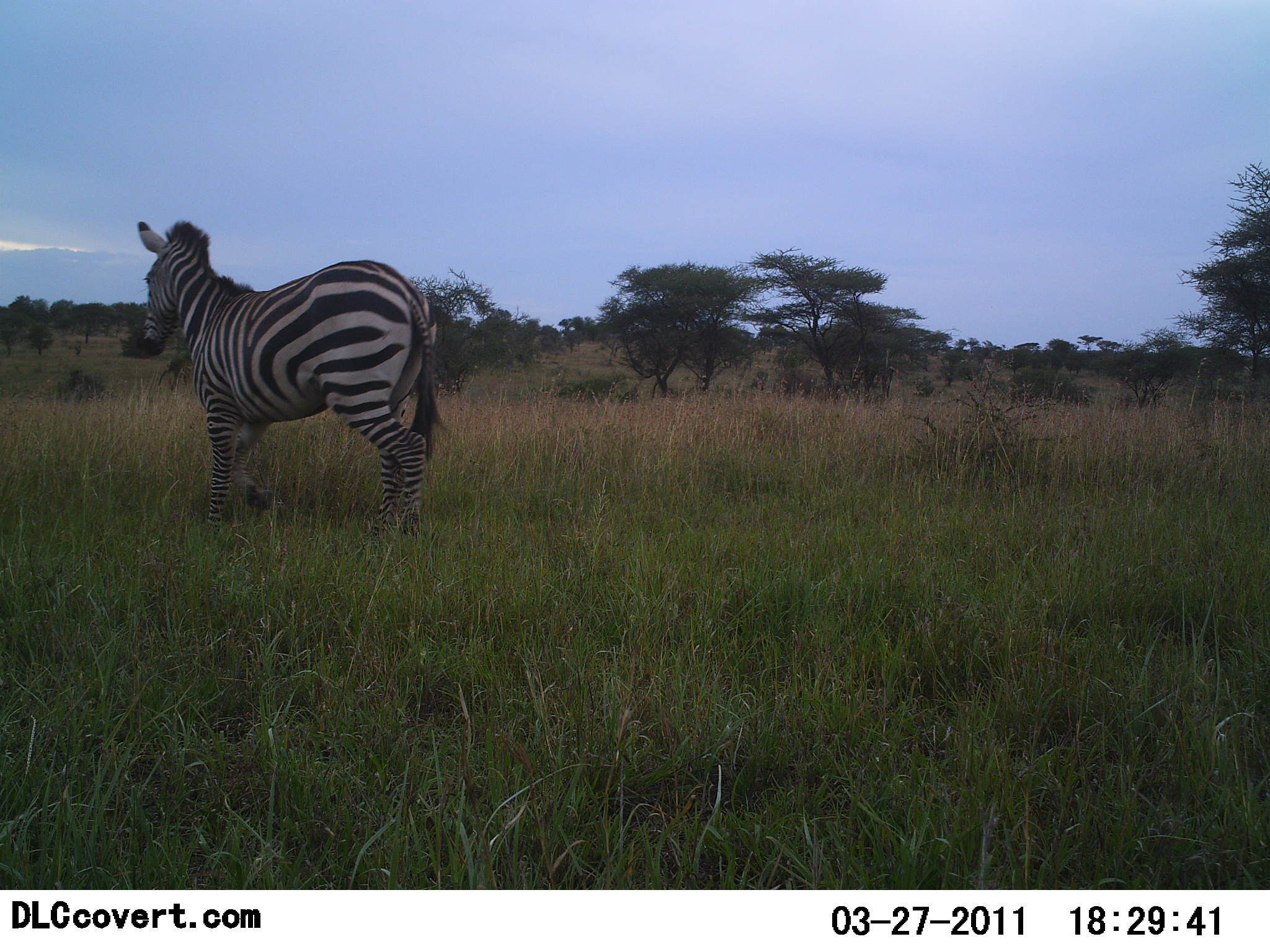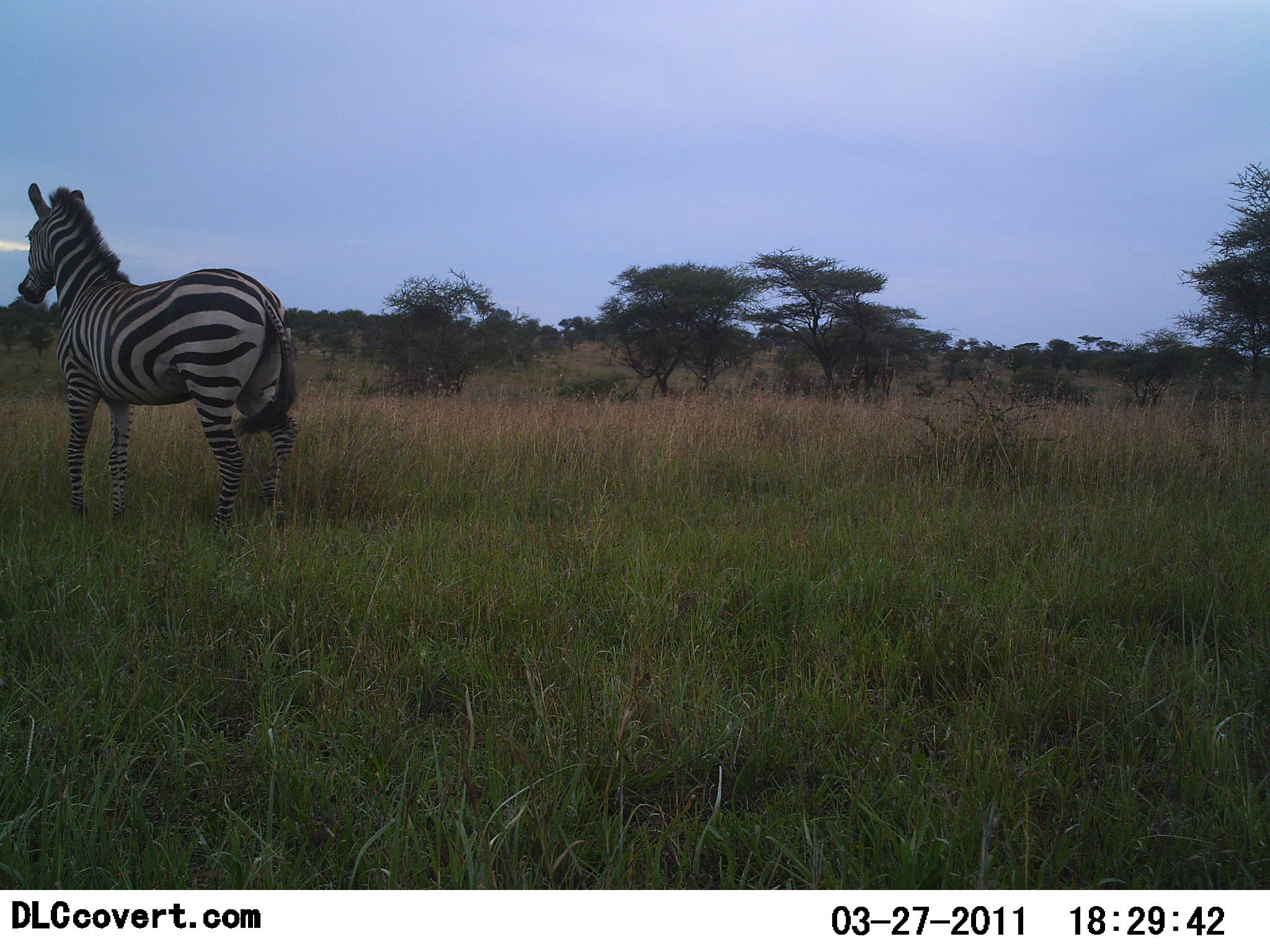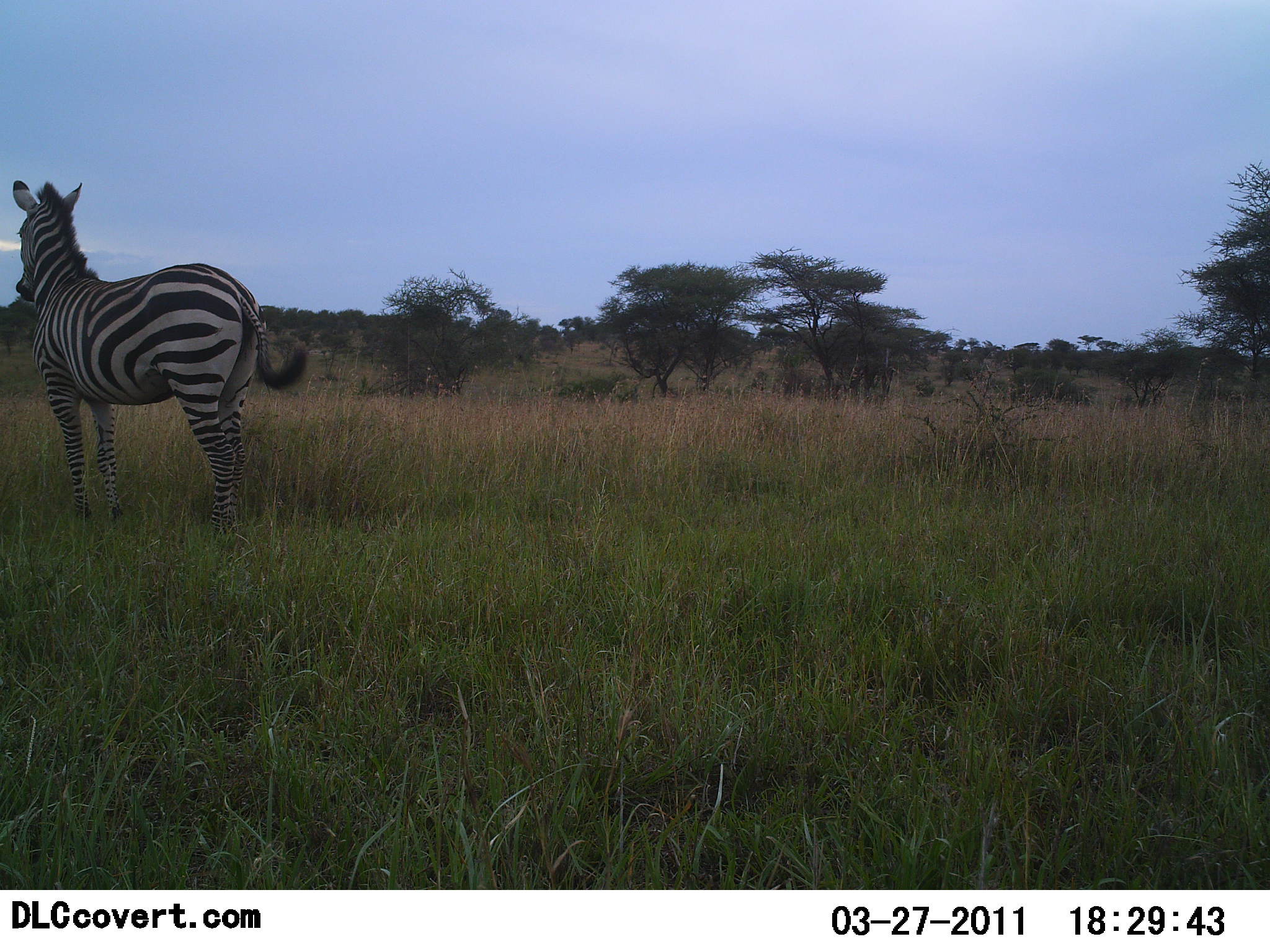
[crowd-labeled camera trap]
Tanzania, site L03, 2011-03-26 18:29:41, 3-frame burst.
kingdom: Animalia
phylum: Chordata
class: Mammalia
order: Perissodactyla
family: Equidae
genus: Equus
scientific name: Equus quagga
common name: plains zebra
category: zebra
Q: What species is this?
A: Zebra (plains zebra) (Equus quagga).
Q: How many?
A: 1.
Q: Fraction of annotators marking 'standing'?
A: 17%.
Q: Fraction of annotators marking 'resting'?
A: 0%.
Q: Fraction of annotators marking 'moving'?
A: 83%.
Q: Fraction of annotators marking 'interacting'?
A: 0%.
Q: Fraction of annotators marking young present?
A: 0%.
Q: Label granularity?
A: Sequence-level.